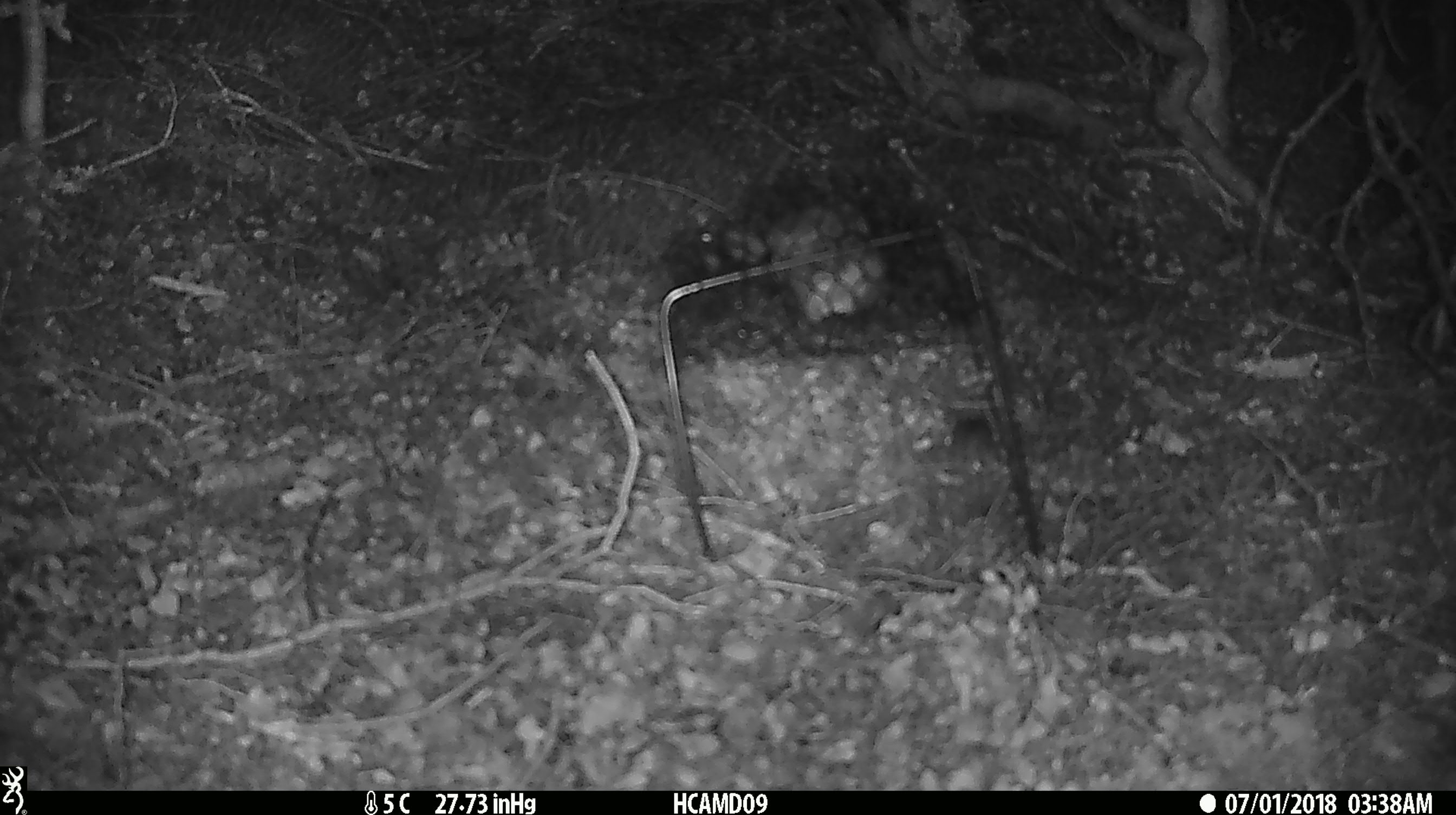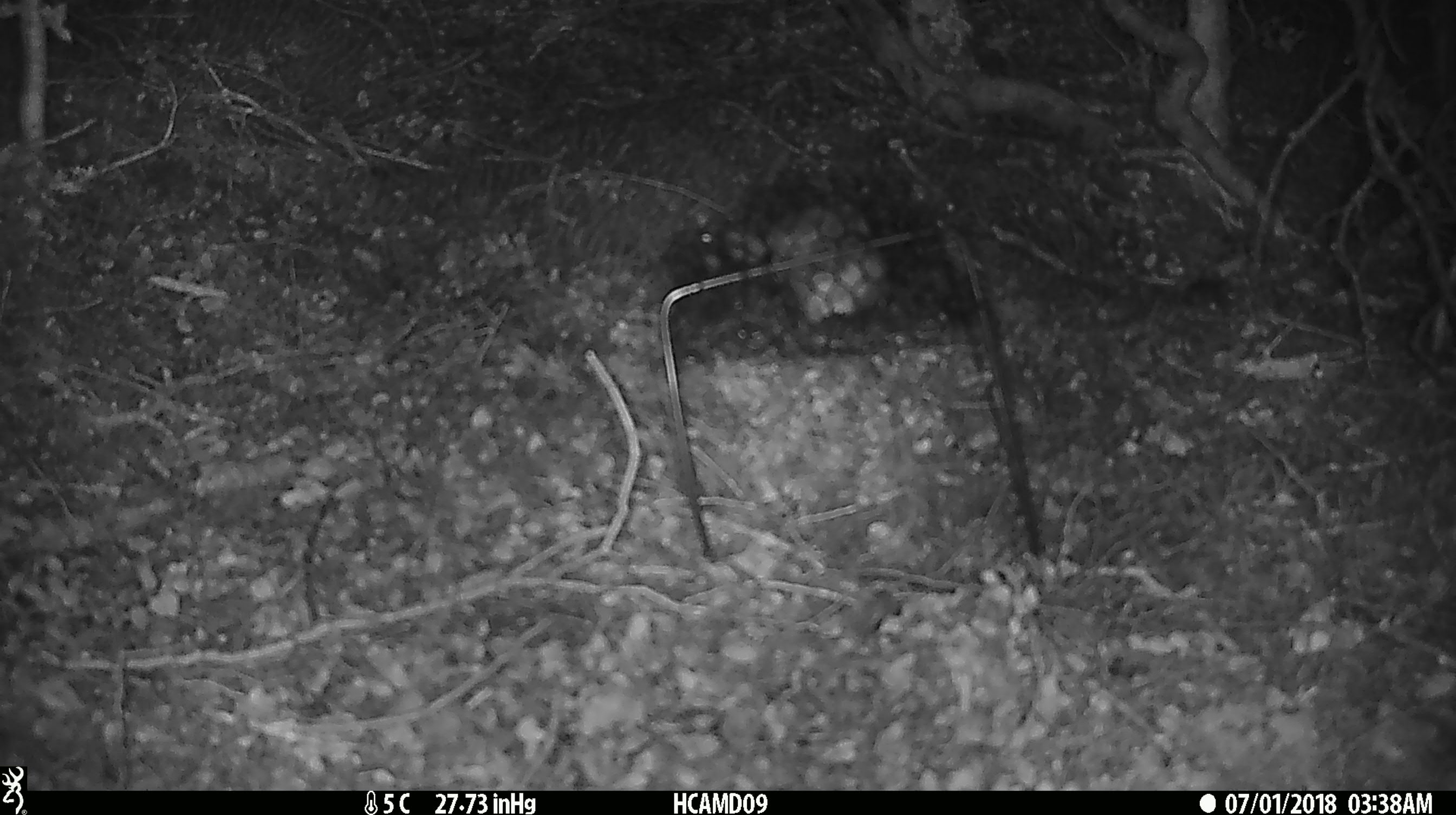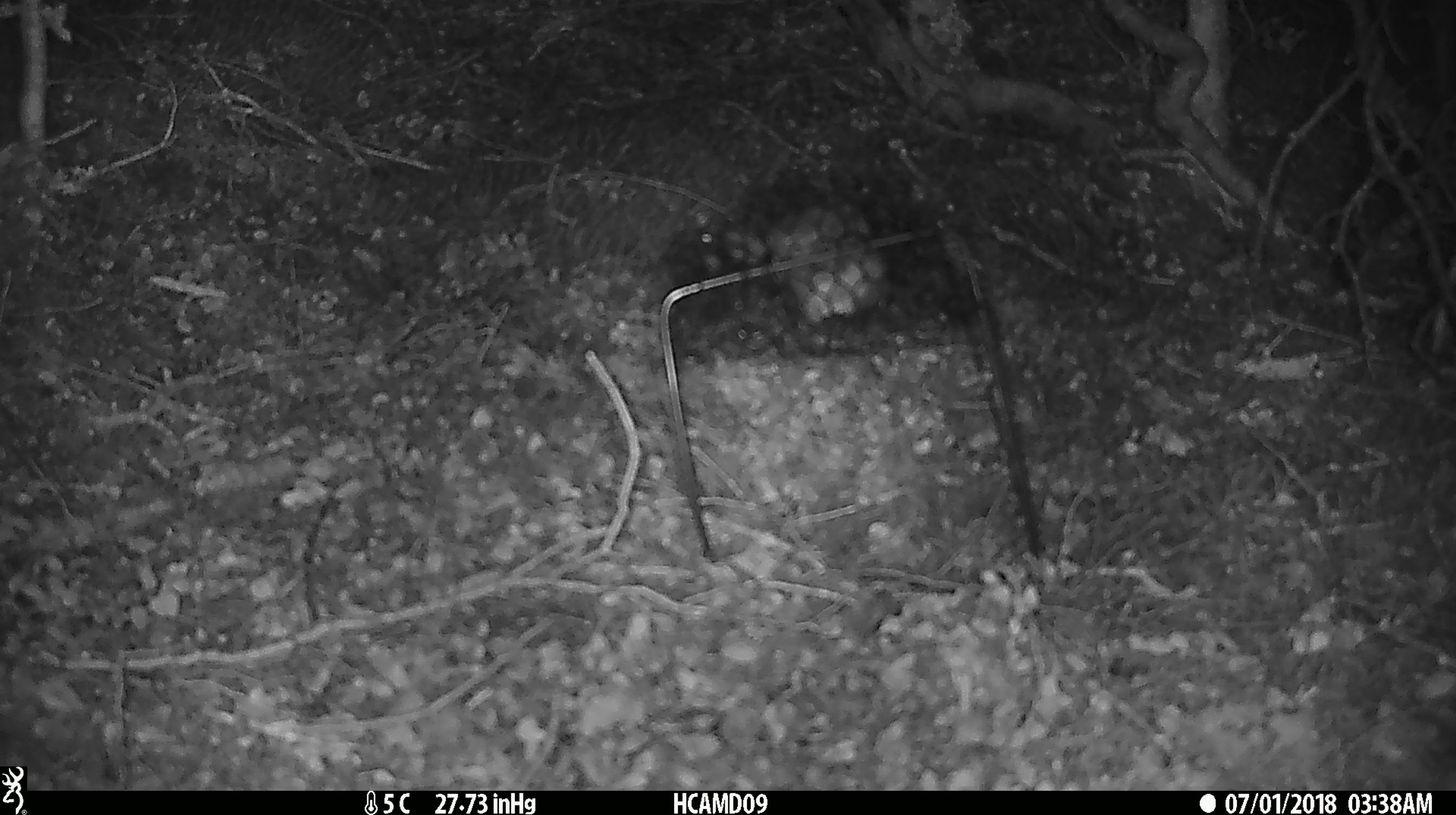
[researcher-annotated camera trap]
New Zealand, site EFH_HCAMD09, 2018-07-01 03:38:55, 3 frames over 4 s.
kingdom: Animalia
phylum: Chordata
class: Mammalia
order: Rodentia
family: Muridae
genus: Mus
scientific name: Mus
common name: mouse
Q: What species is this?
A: Mouse (Mus).